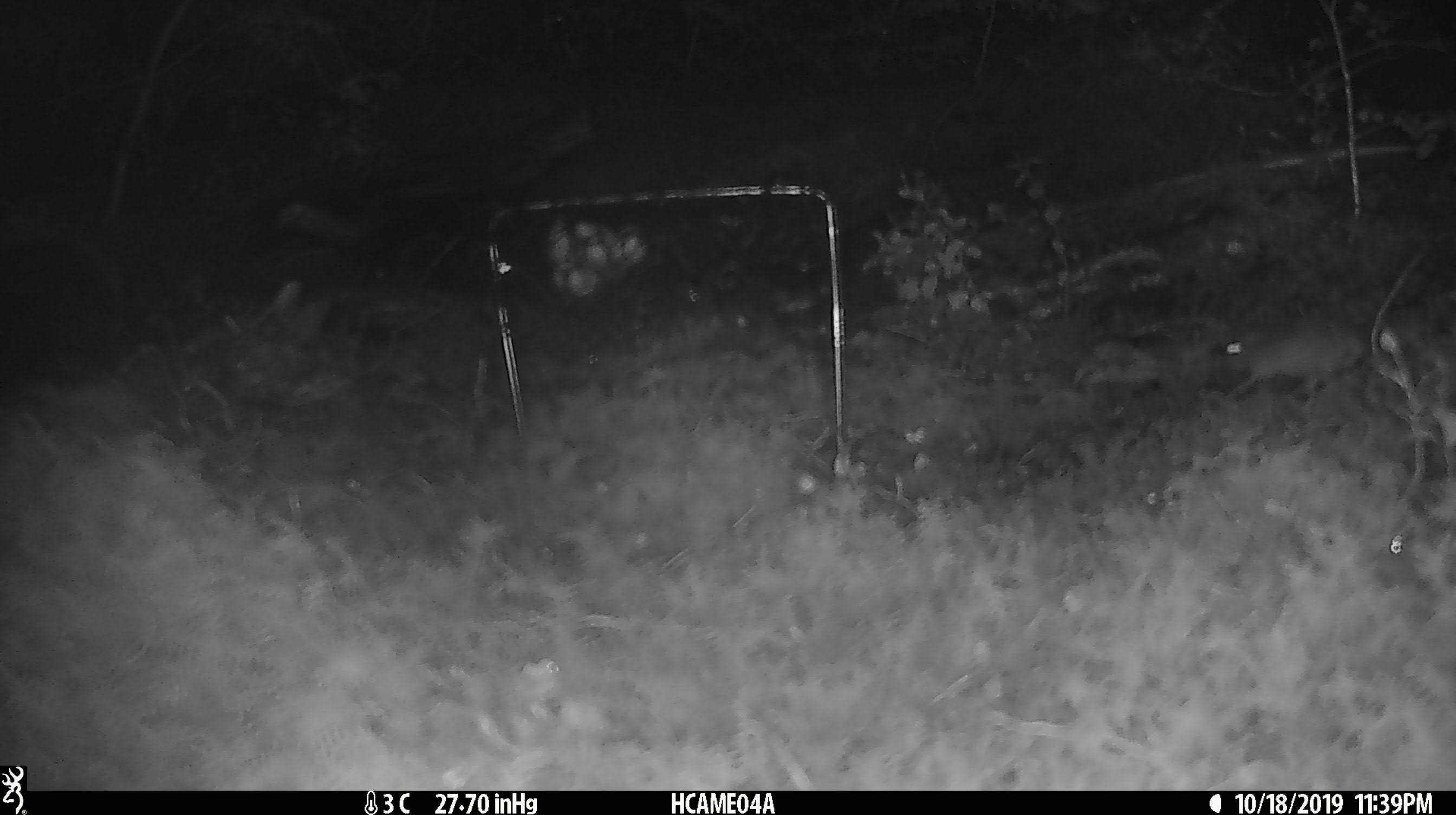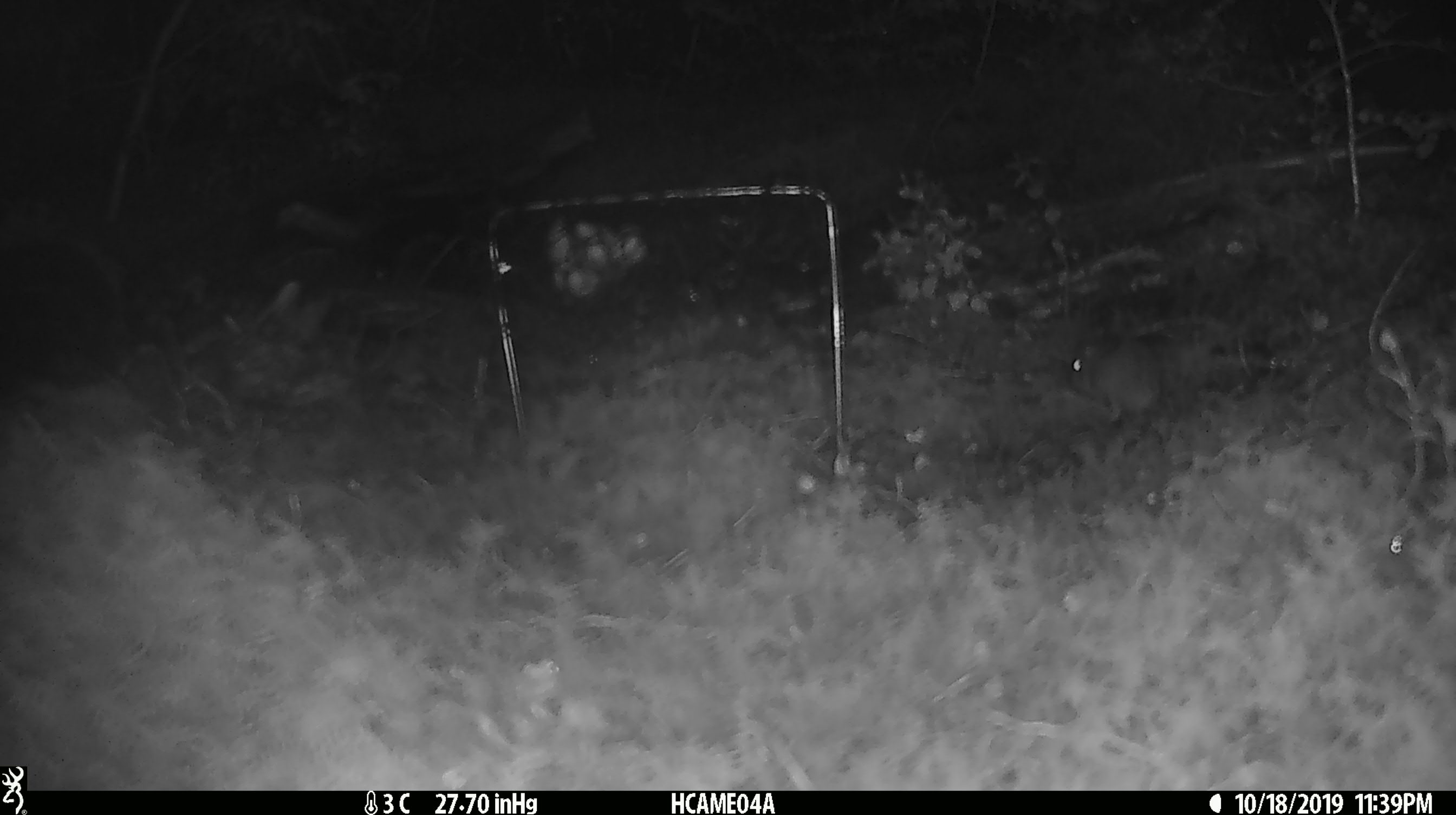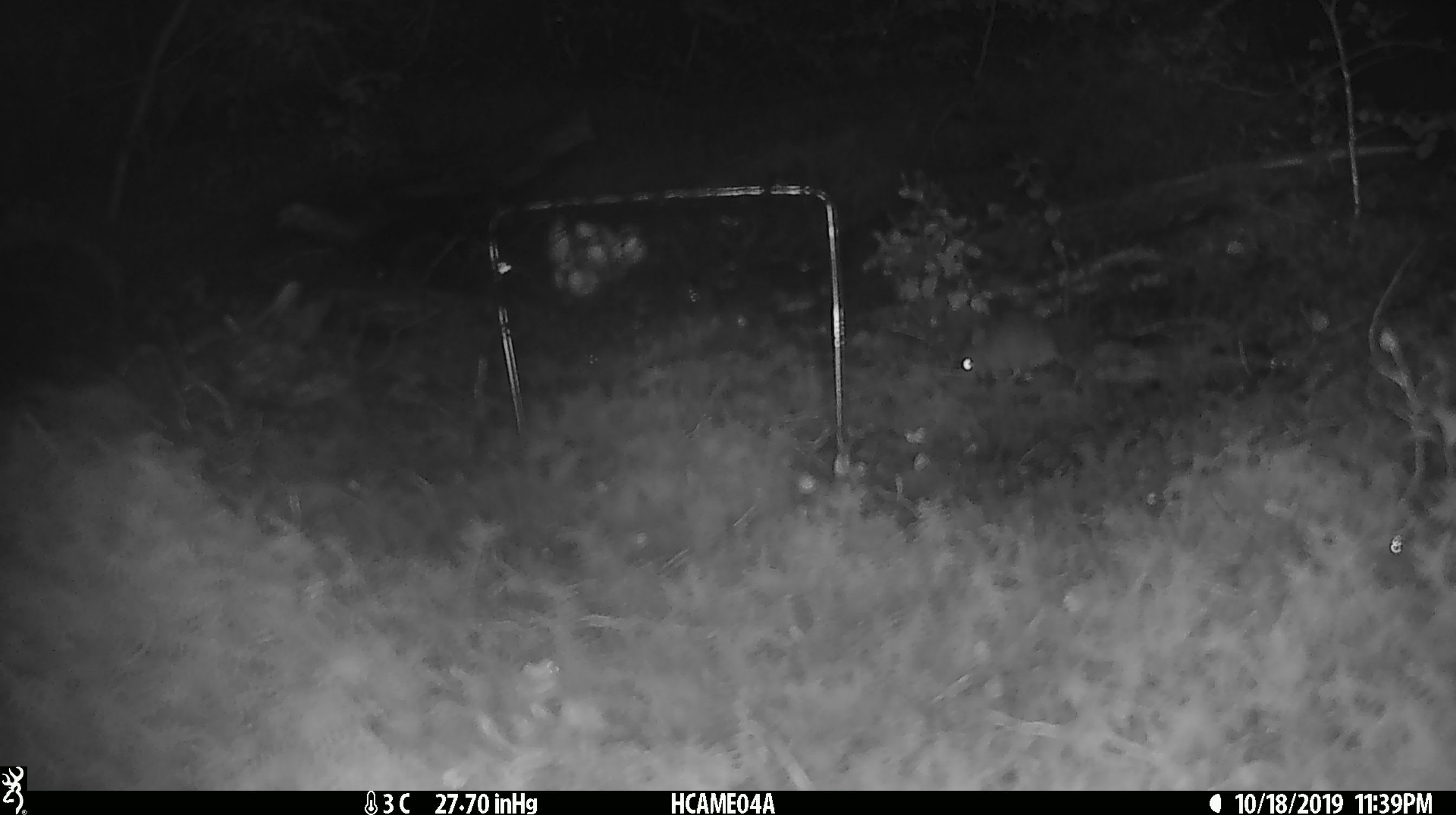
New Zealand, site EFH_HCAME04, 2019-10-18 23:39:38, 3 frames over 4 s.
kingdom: Animalia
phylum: Chordata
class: Mammalia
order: Rodentia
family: Muridae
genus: Mus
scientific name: Mus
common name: mouse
Mouse (Mus).